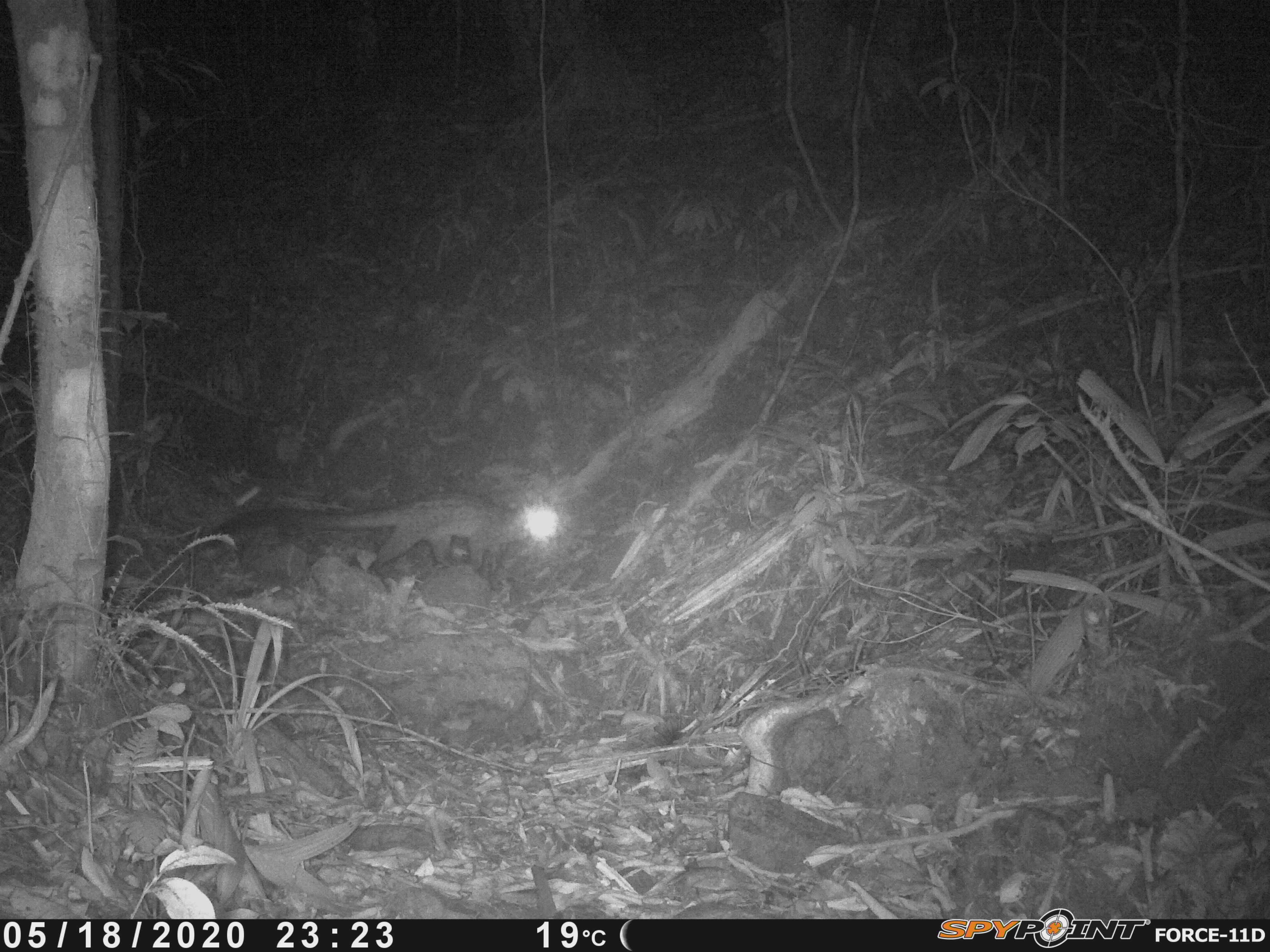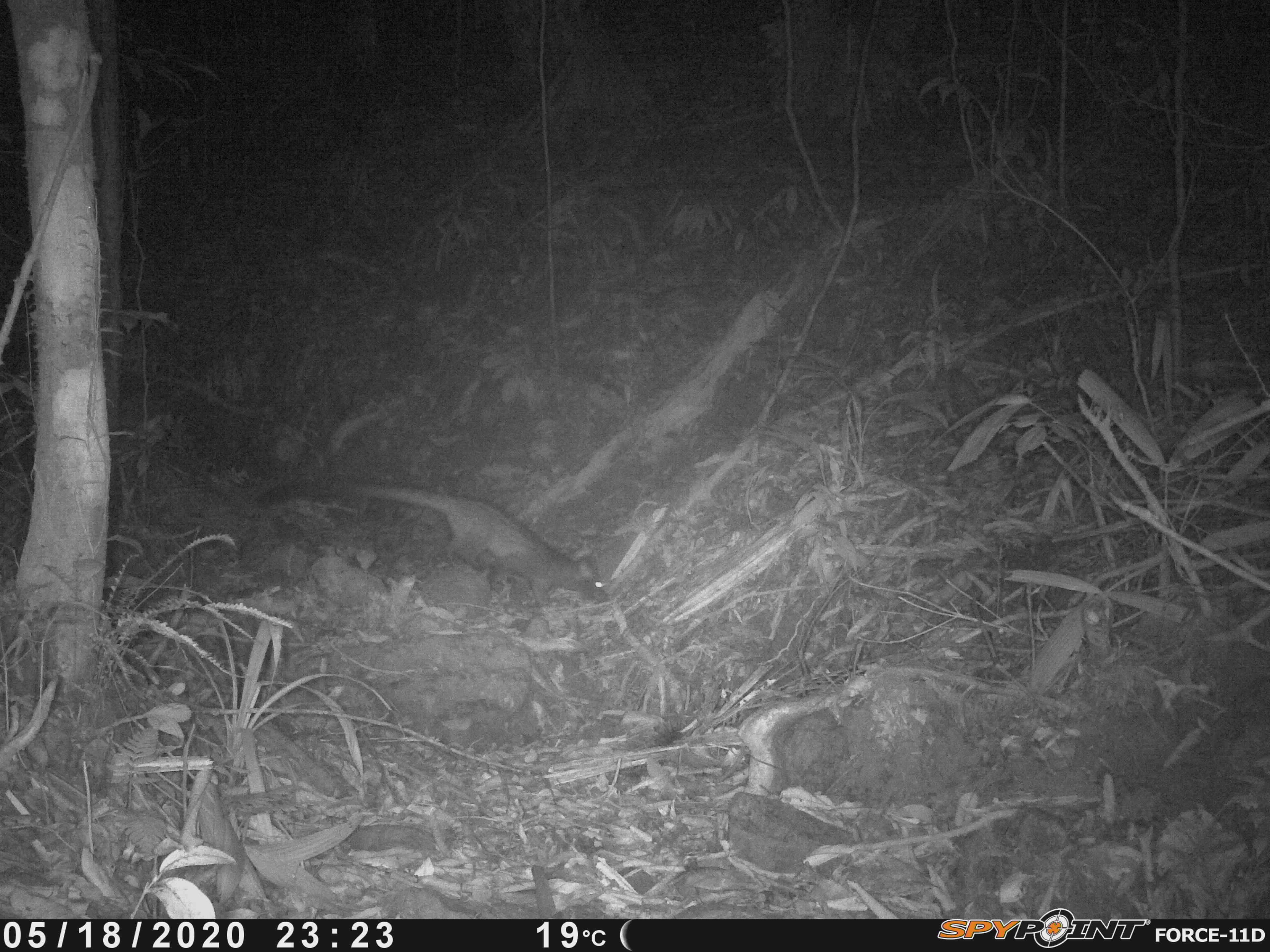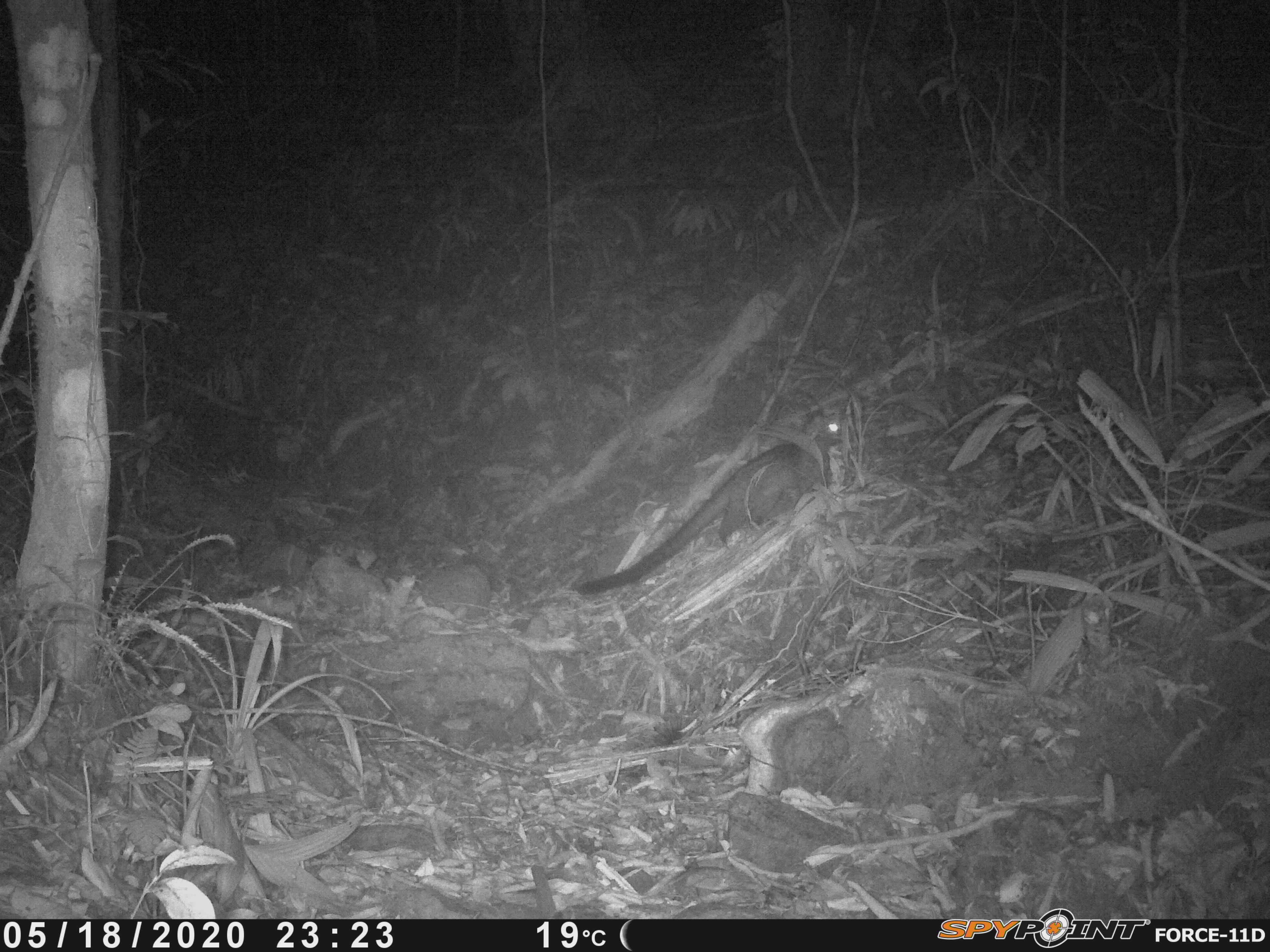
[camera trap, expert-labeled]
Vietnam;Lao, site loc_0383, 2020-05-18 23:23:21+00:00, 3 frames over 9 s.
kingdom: Animalia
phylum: Chordata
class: Mammalia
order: Carnivora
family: Viverridae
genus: Paradoxurus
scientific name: Paradoxurus hermaphroditus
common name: common palm civet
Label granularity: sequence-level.